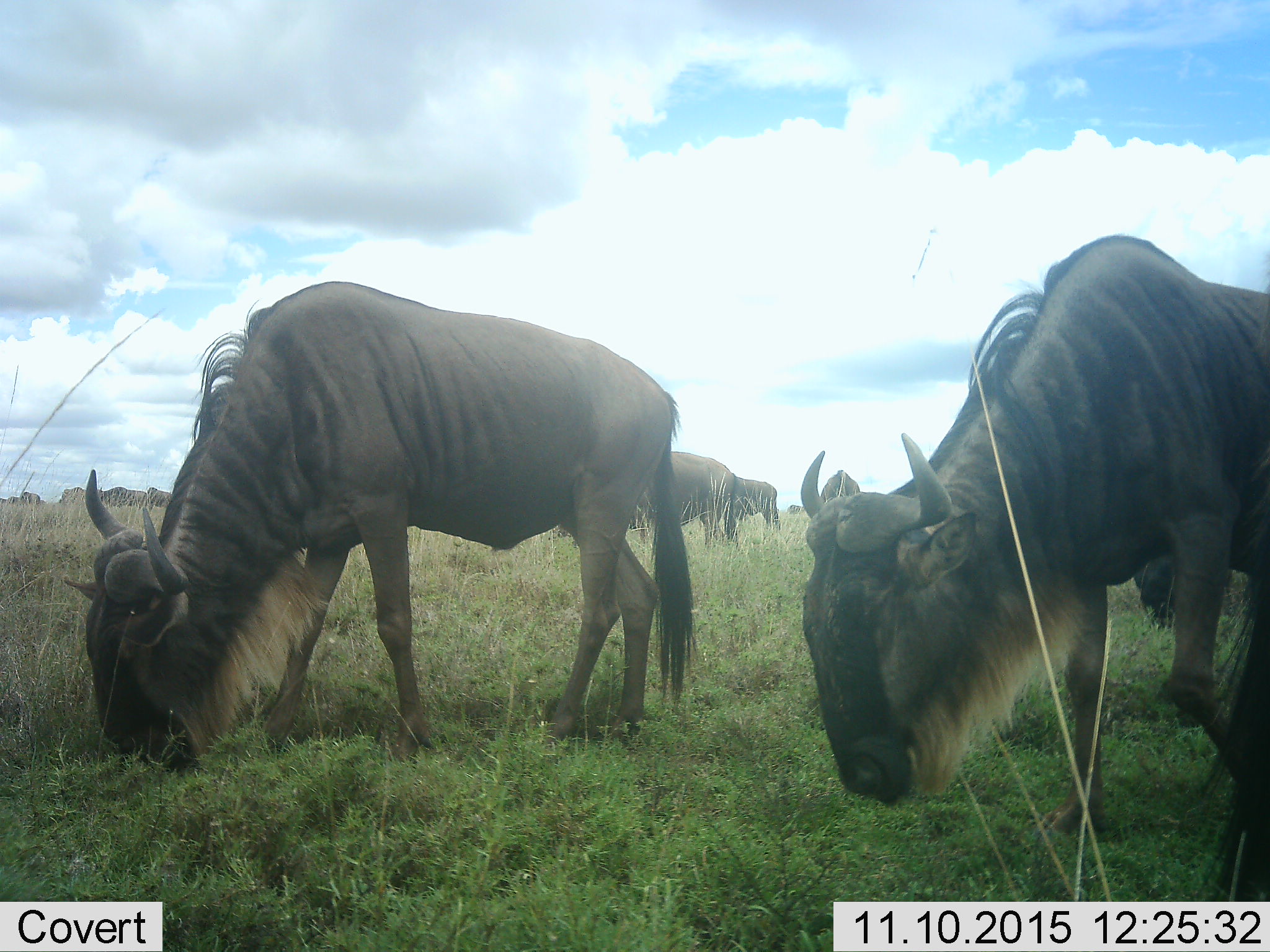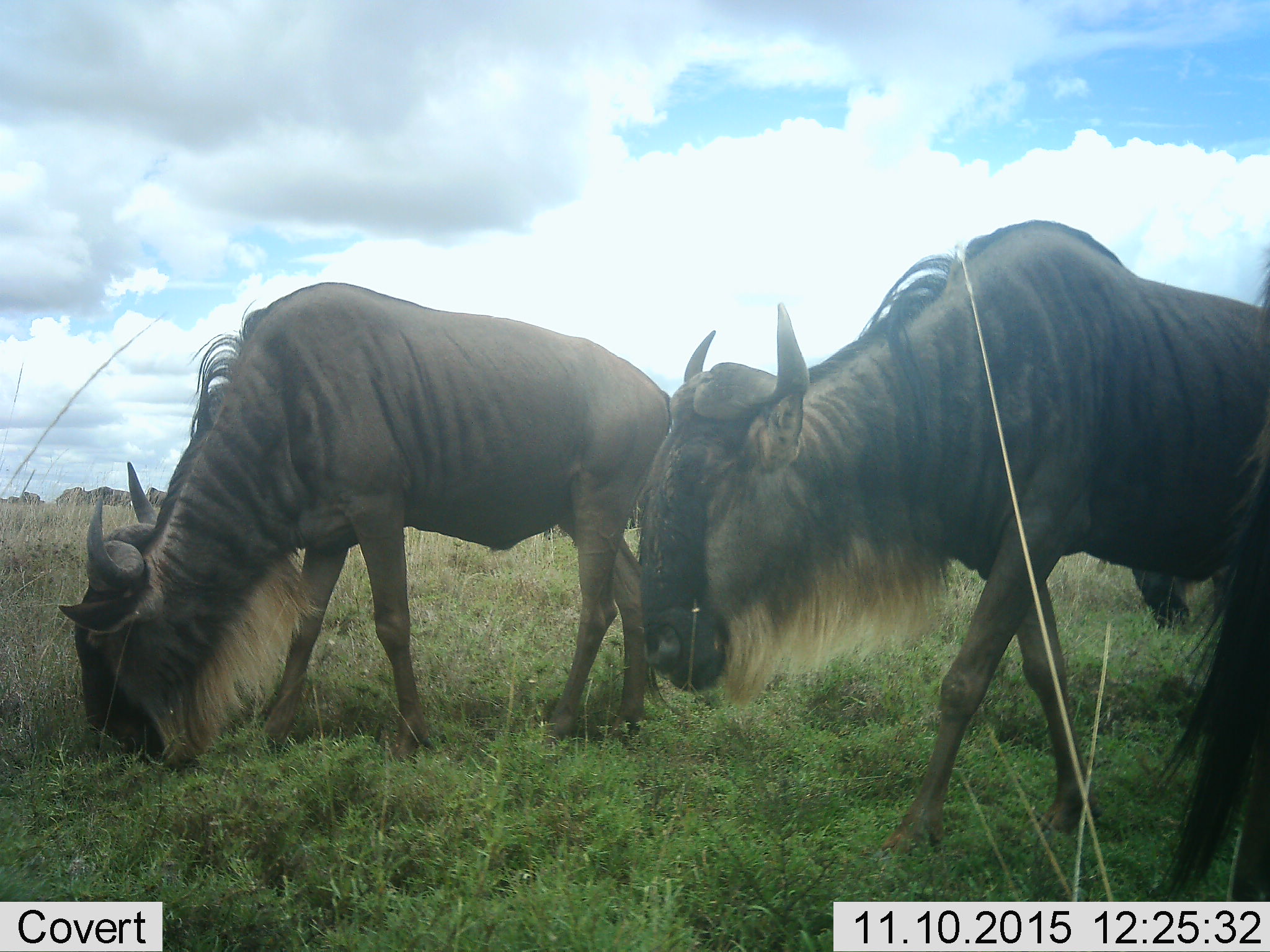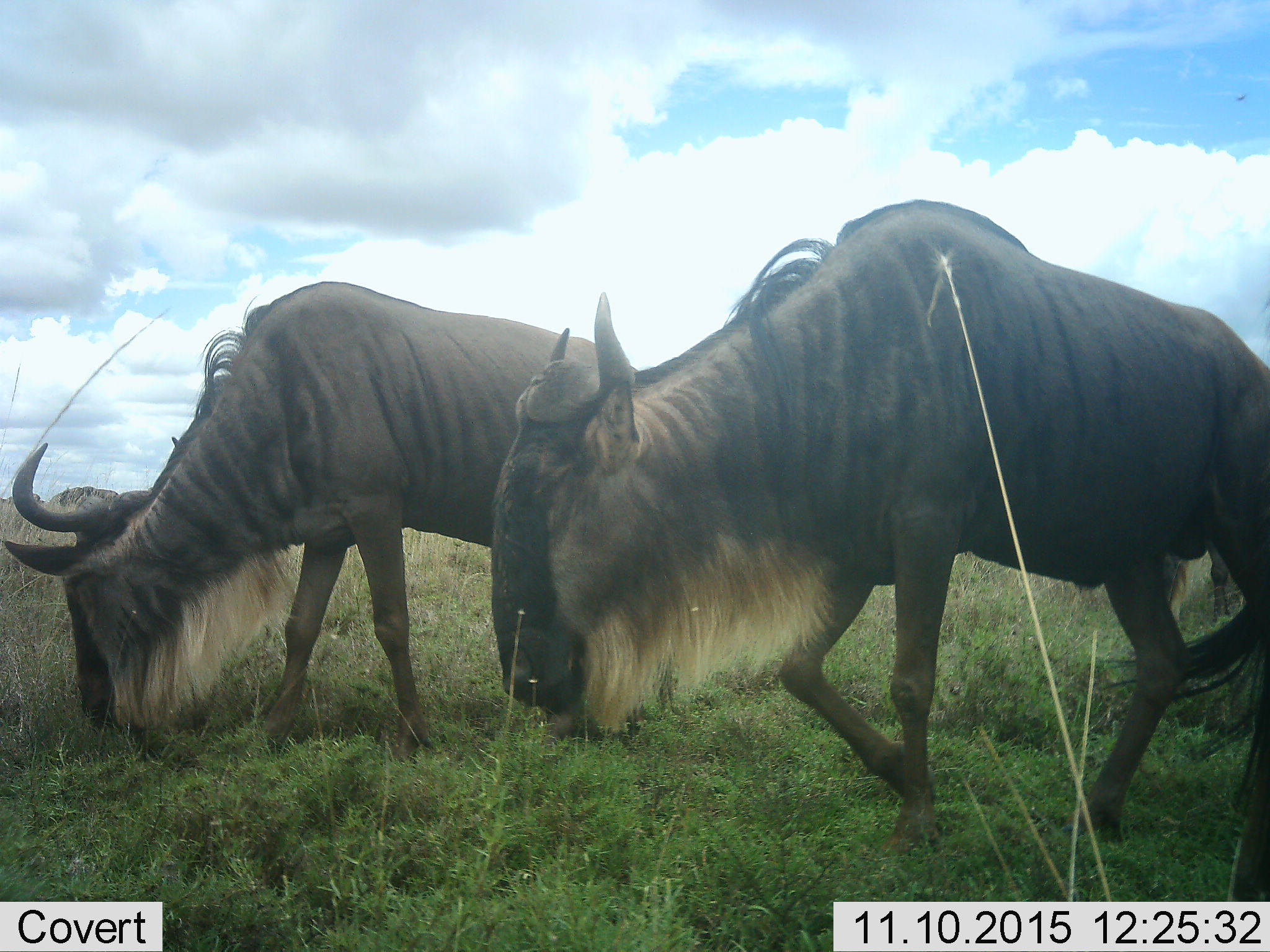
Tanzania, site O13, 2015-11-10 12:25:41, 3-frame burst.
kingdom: Animalia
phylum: Chordata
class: Mammalia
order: Artiodactyla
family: Bovidae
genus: Connochaetes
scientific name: Connochaetes taurinus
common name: blue wildebeest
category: wildebeest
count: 11-50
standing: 30%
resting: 0%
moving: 50%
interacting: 0%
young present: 0%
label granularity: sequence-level